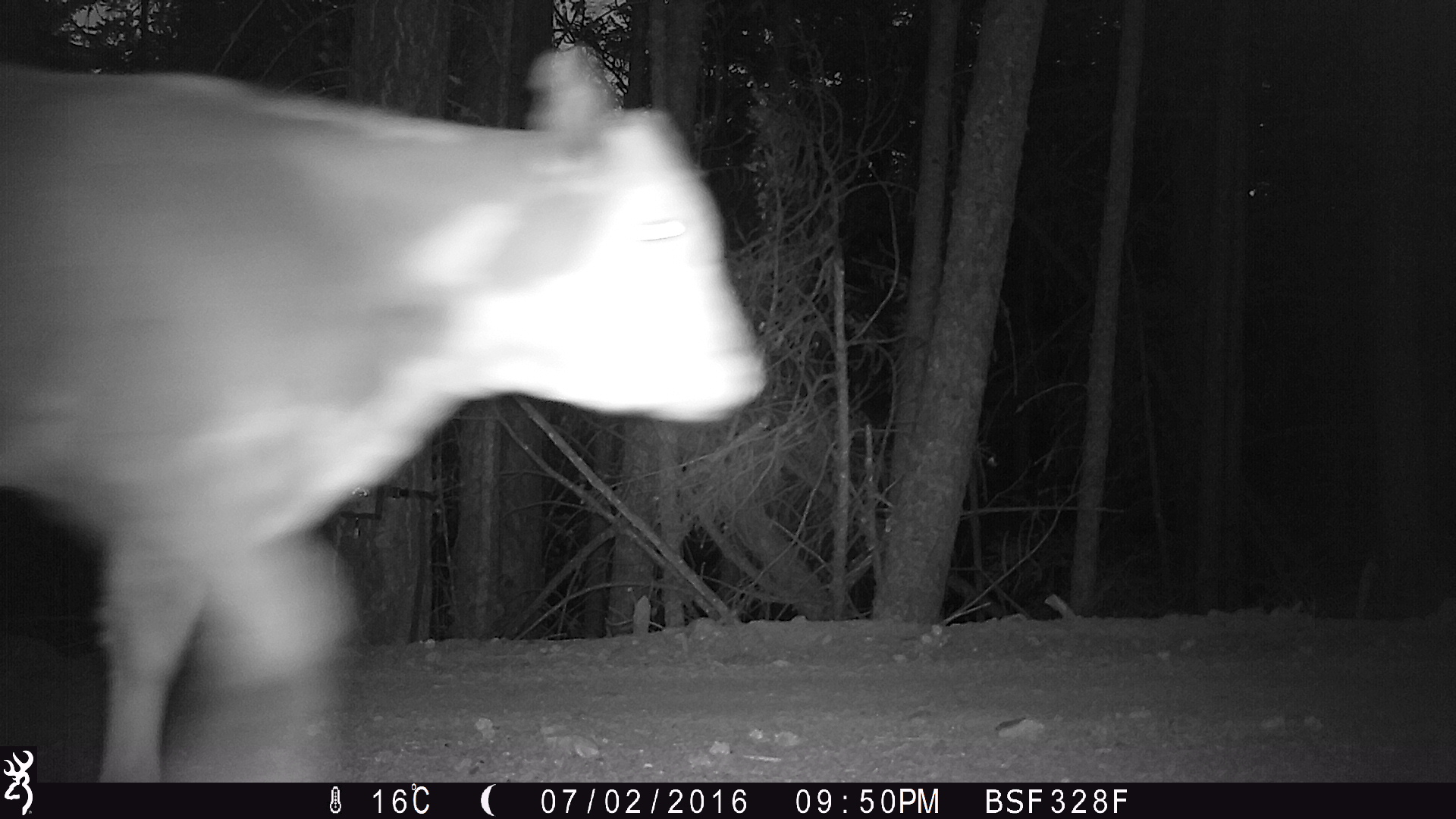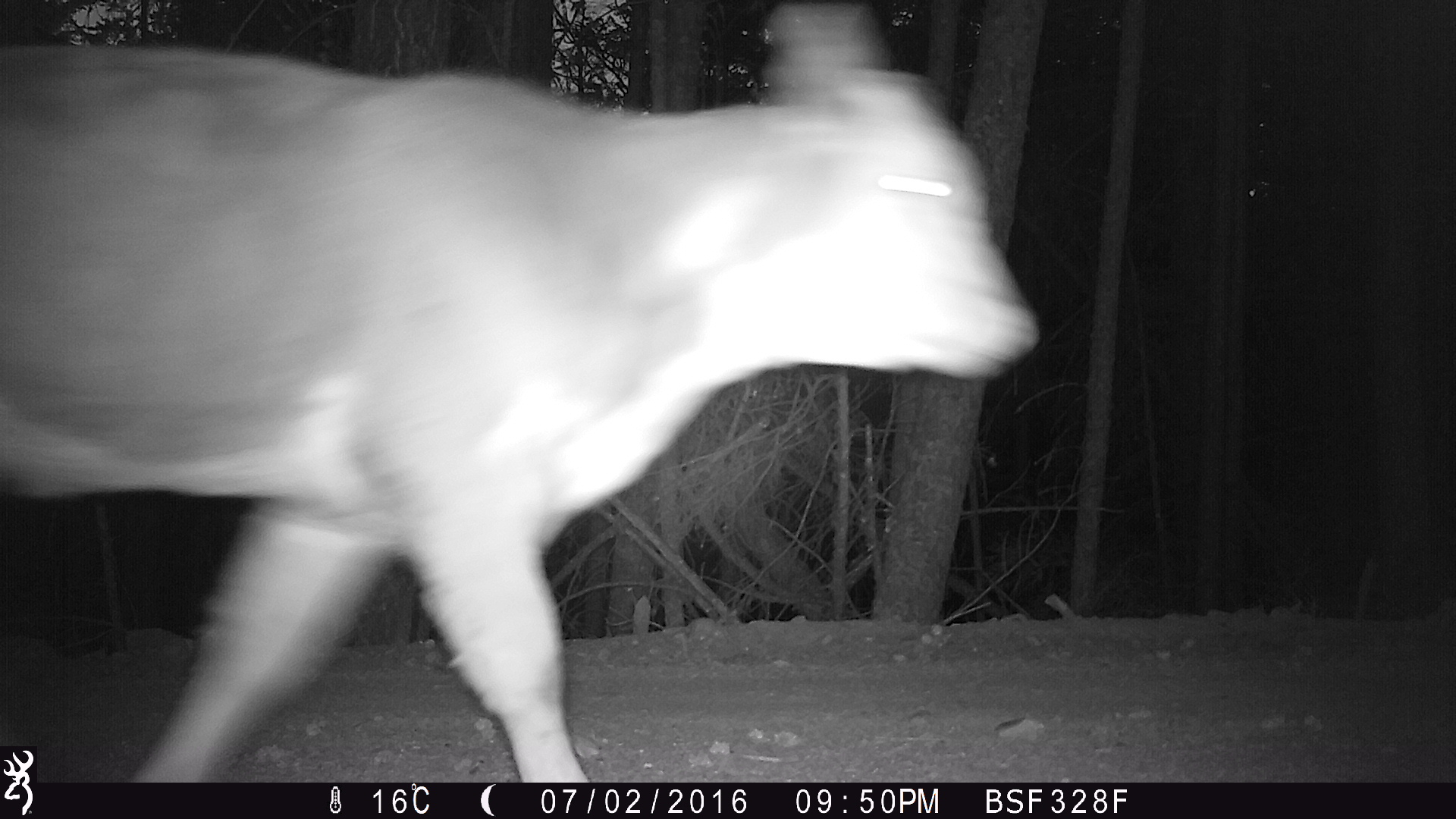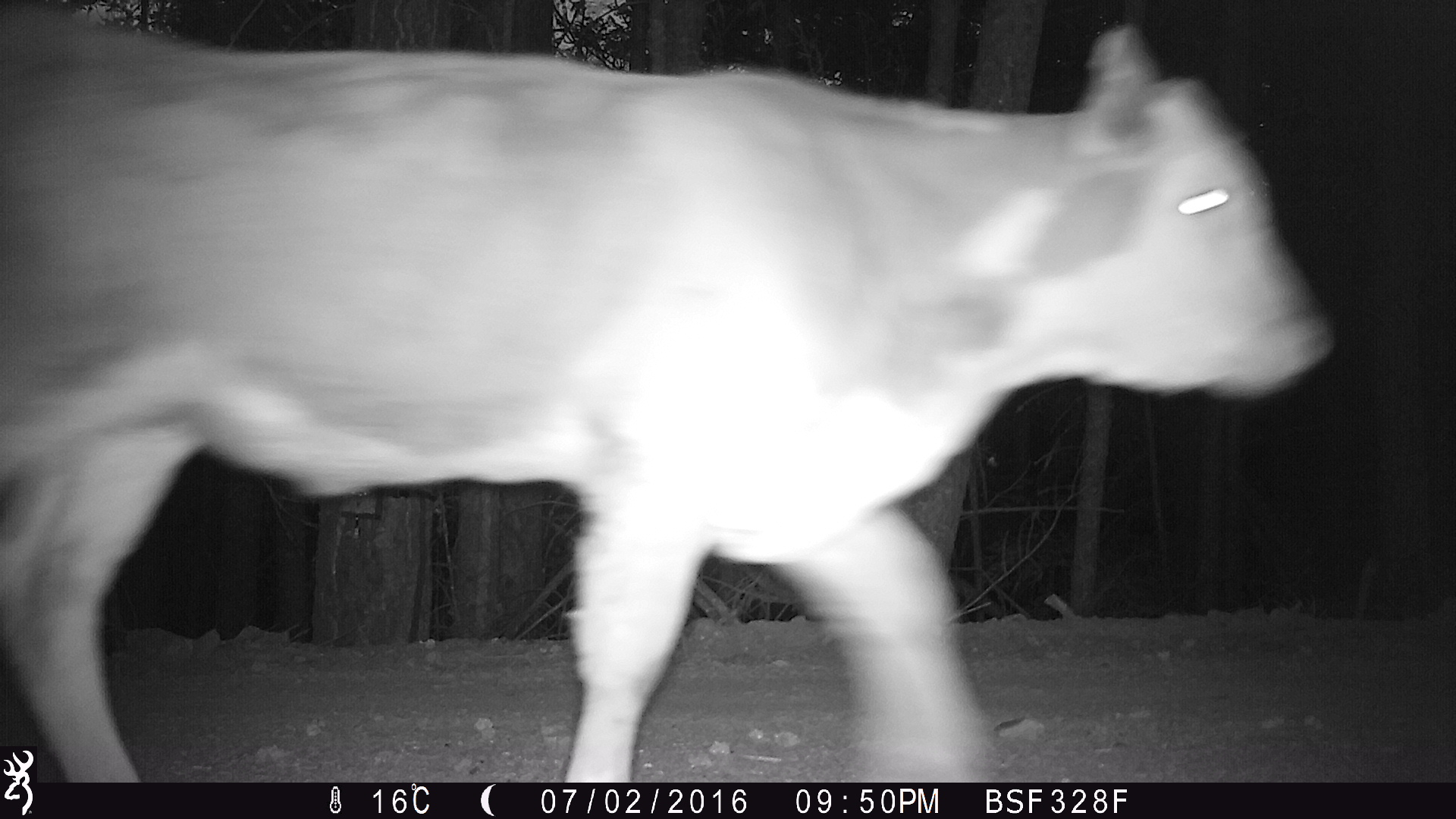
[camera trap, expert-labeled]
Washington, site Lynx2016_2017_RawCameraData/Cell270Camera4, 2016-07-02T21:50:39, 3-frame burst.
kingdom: Animalia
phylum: Chordata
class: Mammalia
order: Artiodactyla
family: Bovidae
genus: Bos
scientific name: Bos taurus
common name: domestic cattle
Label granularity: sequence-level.